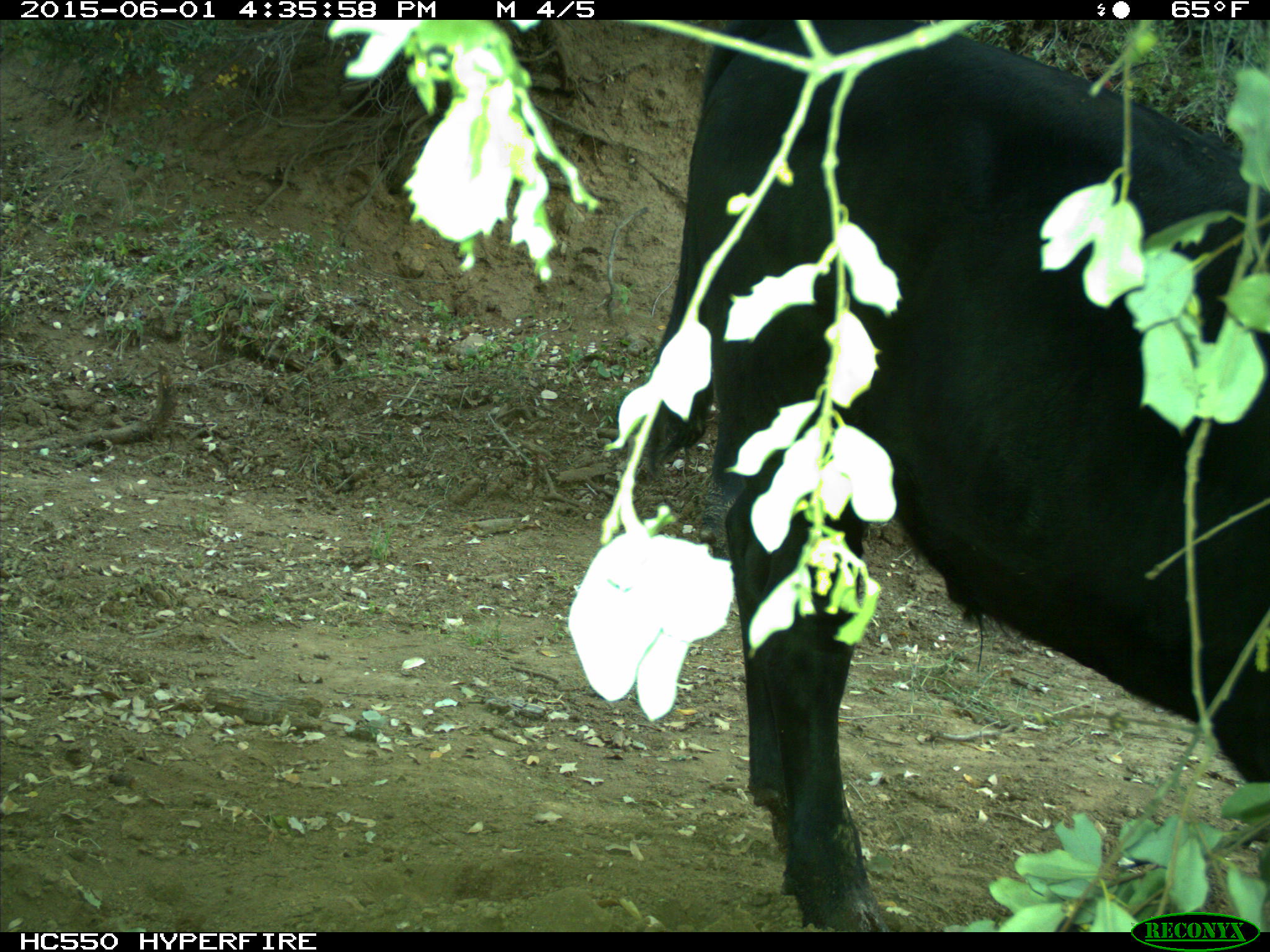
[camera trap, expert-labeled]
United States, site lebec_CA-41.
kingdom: Animalia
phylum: Chordata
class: Mammalia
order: Artiodactyla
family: Bovidae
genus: Bos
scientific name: Bos taurus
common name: domestic cow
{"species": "Bos taurus (domestic cow)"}